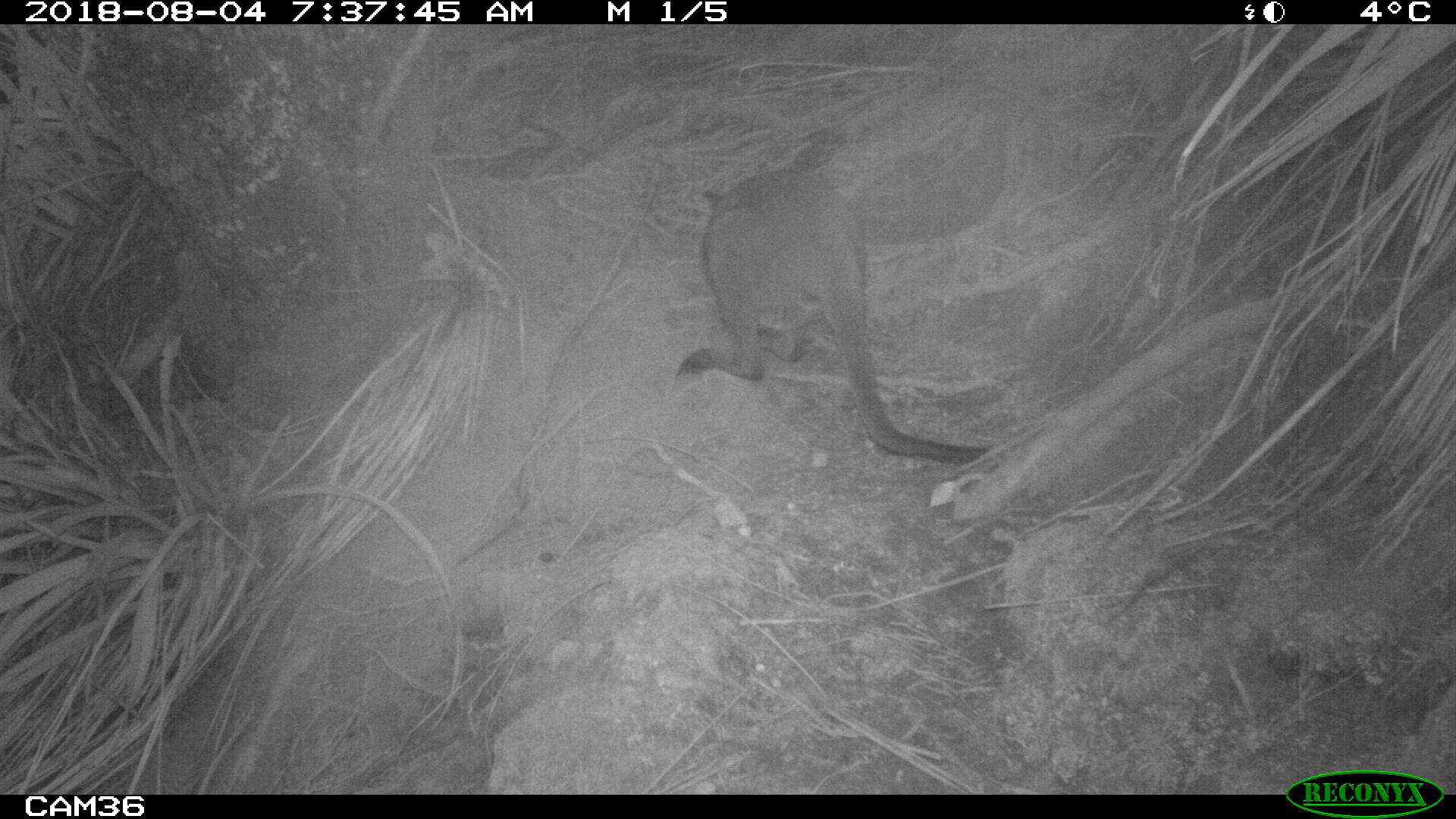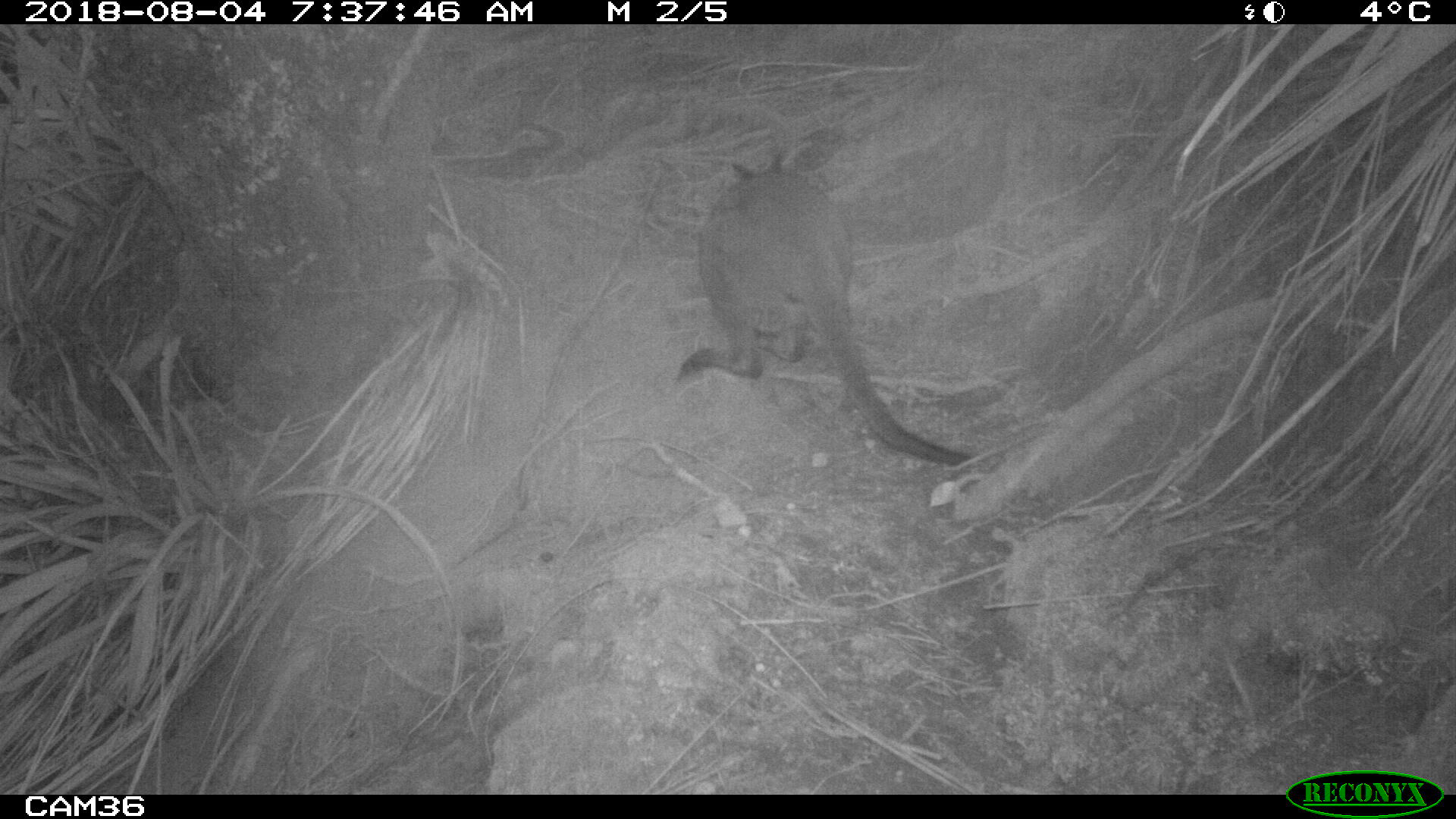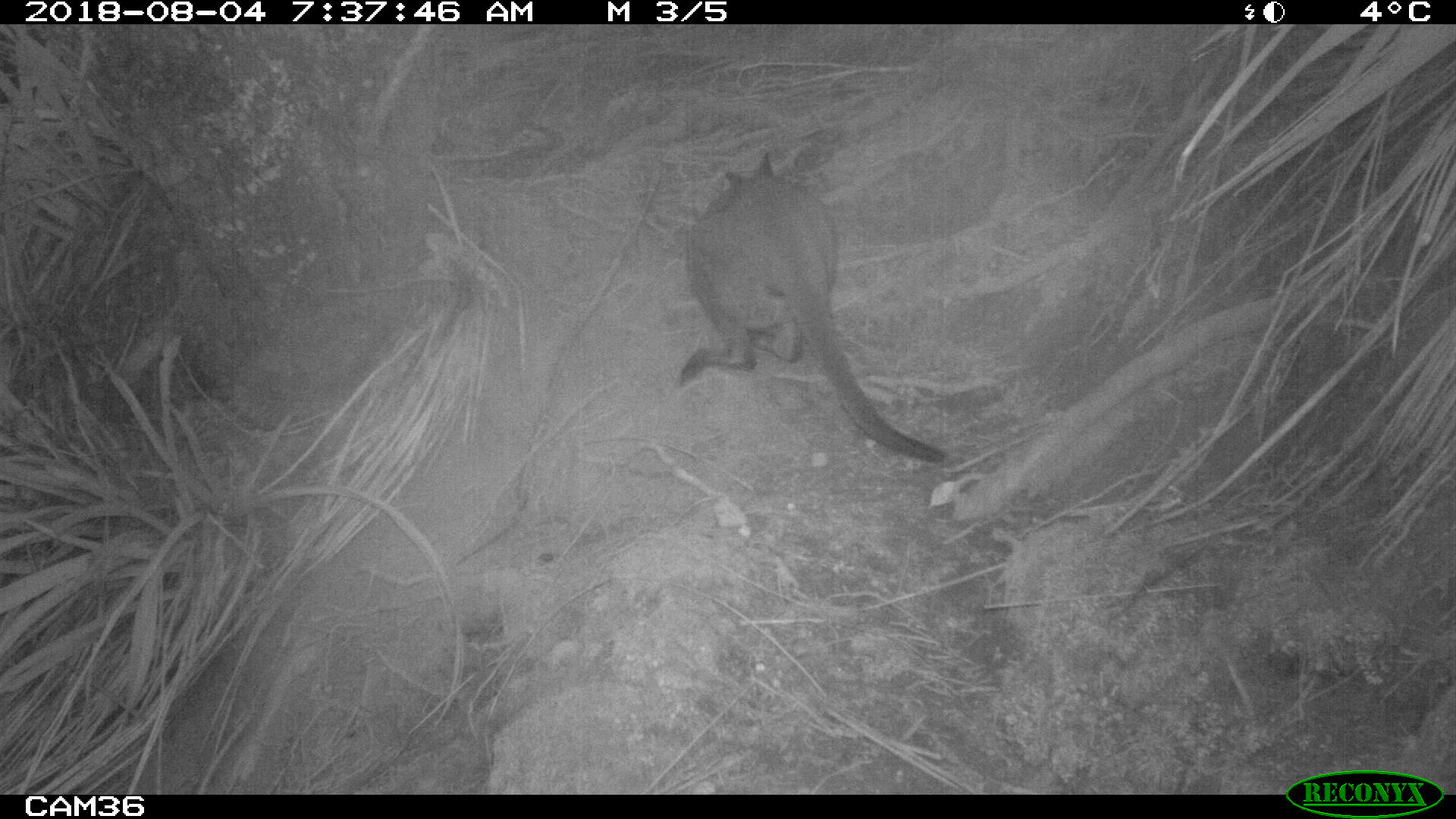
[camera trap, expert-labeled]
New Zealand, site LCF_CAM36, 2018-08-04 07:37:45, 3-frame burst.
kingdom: Animalia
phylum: Chordata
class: Mammalia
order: Diprotodontia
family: Macropodidae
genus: Notamacropus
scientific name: Notamacropus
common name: wallaby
Wallaby (Notamacropus).